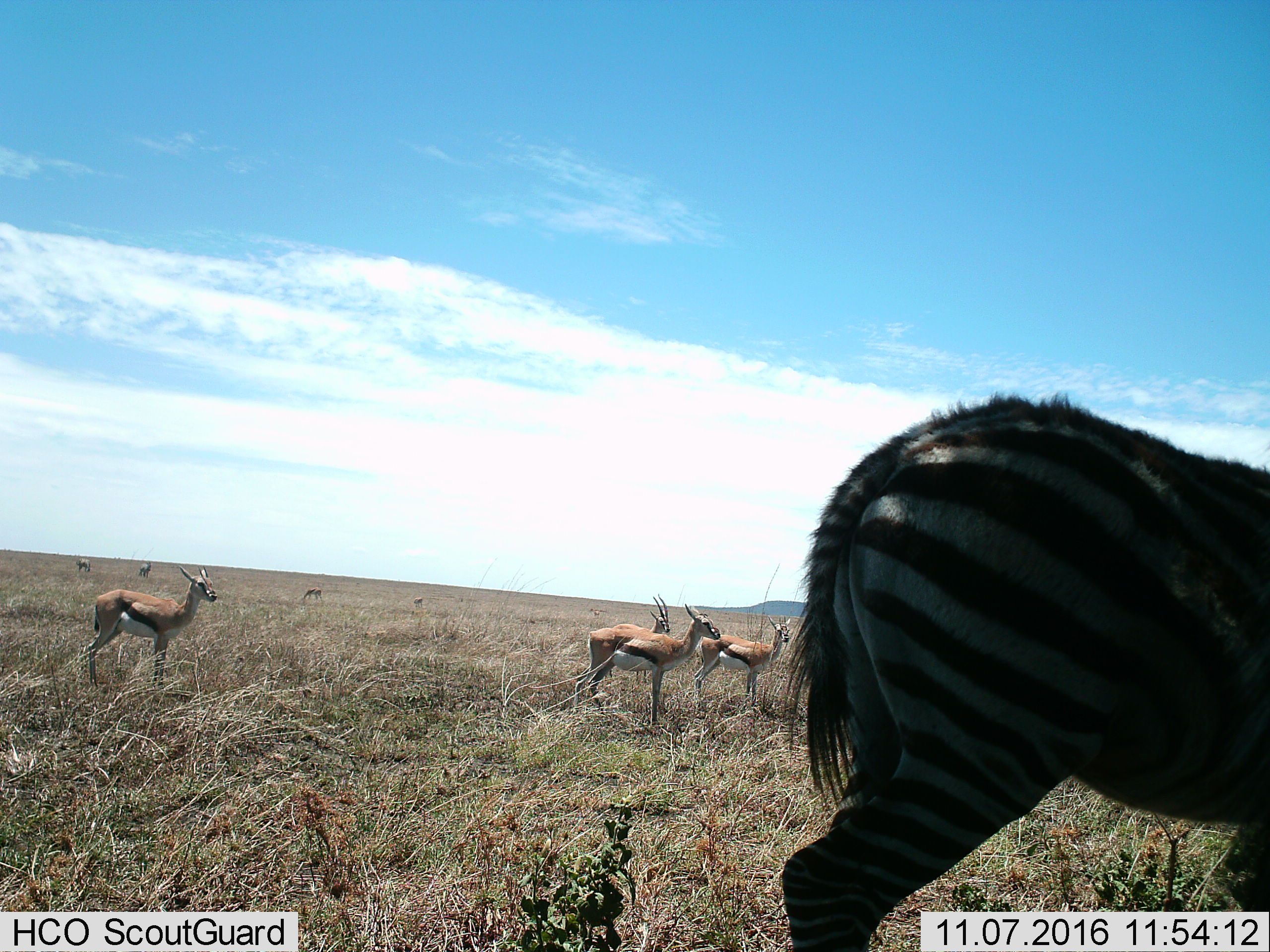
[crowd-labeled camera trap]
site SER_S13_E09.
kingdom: Animalia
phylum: Chordata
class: Mammalia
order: Perissodactyla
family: Equidae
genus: Equus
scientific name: Equus quagga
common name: plains zebra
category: zebraplains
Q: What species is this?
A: Zebraplains (plains zebra) (Equus quagga).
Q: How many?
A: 3.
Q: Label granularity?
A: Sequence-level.